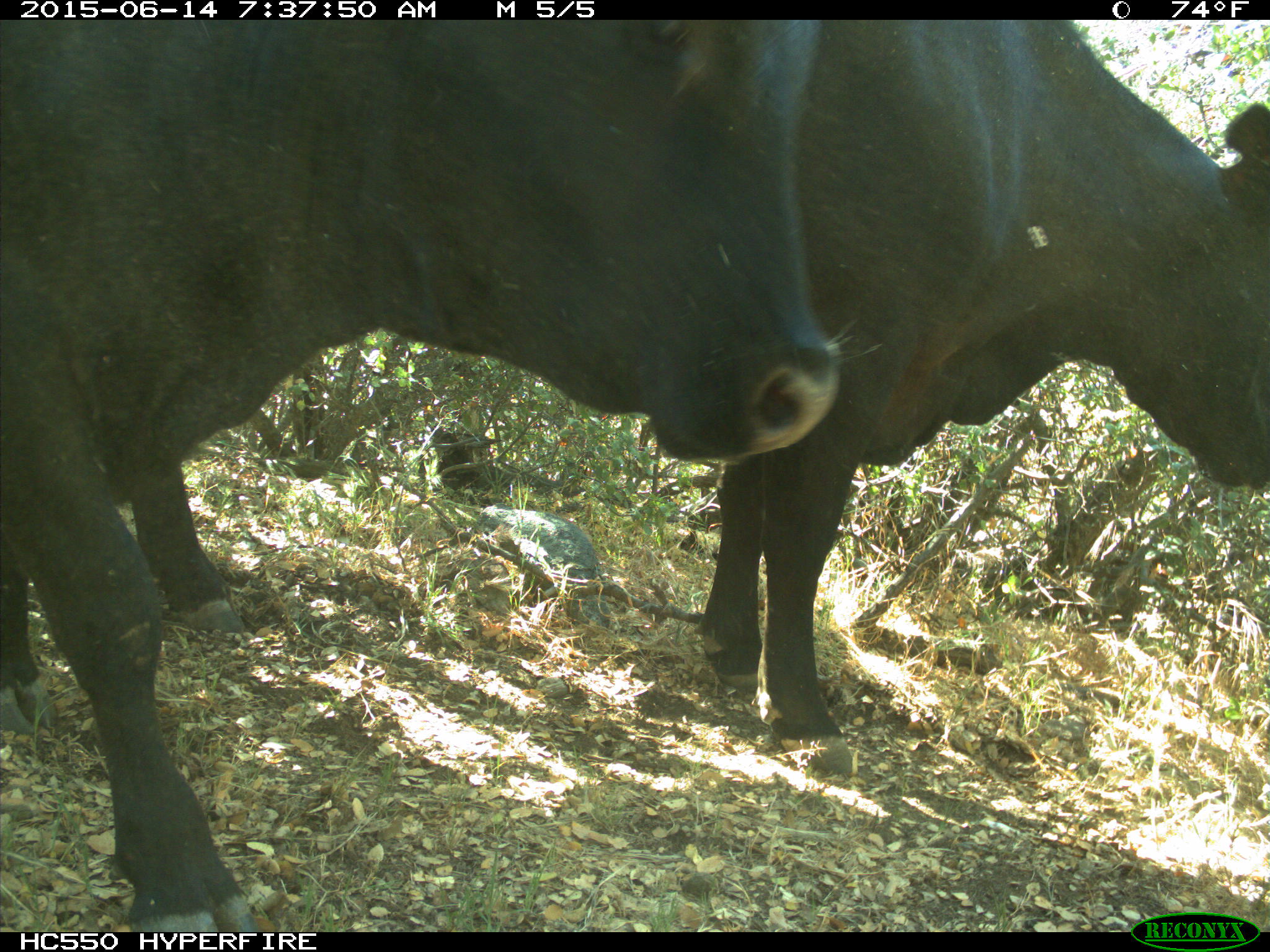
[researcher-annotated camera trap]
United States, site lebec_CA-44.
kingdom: Animalia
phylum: Chordata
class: Mammalia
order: Artiodactyla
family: Bovidae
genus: Bos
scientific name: Bos taurus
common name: domestic cow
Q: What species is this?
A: Bos taurus (domestic cow).